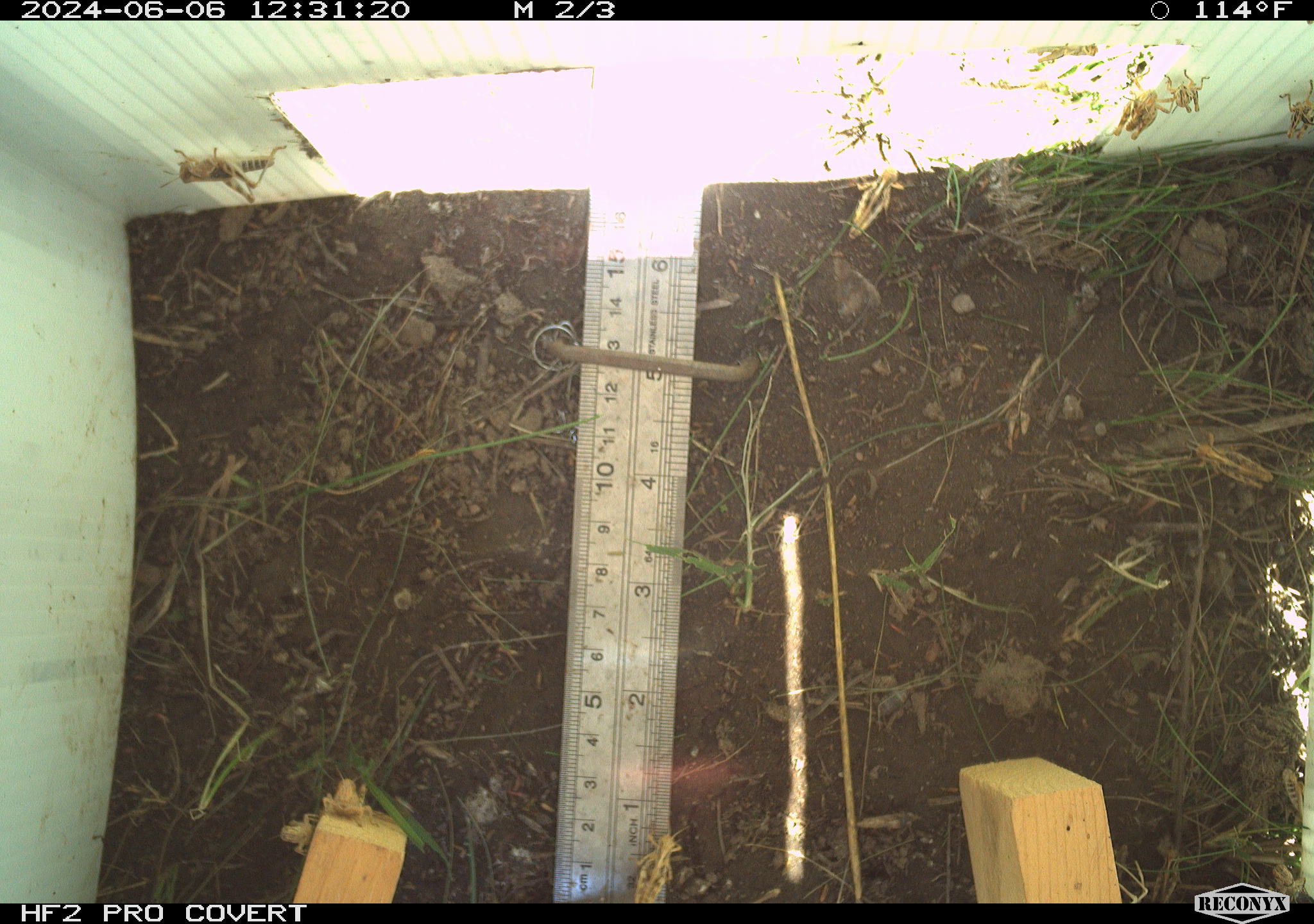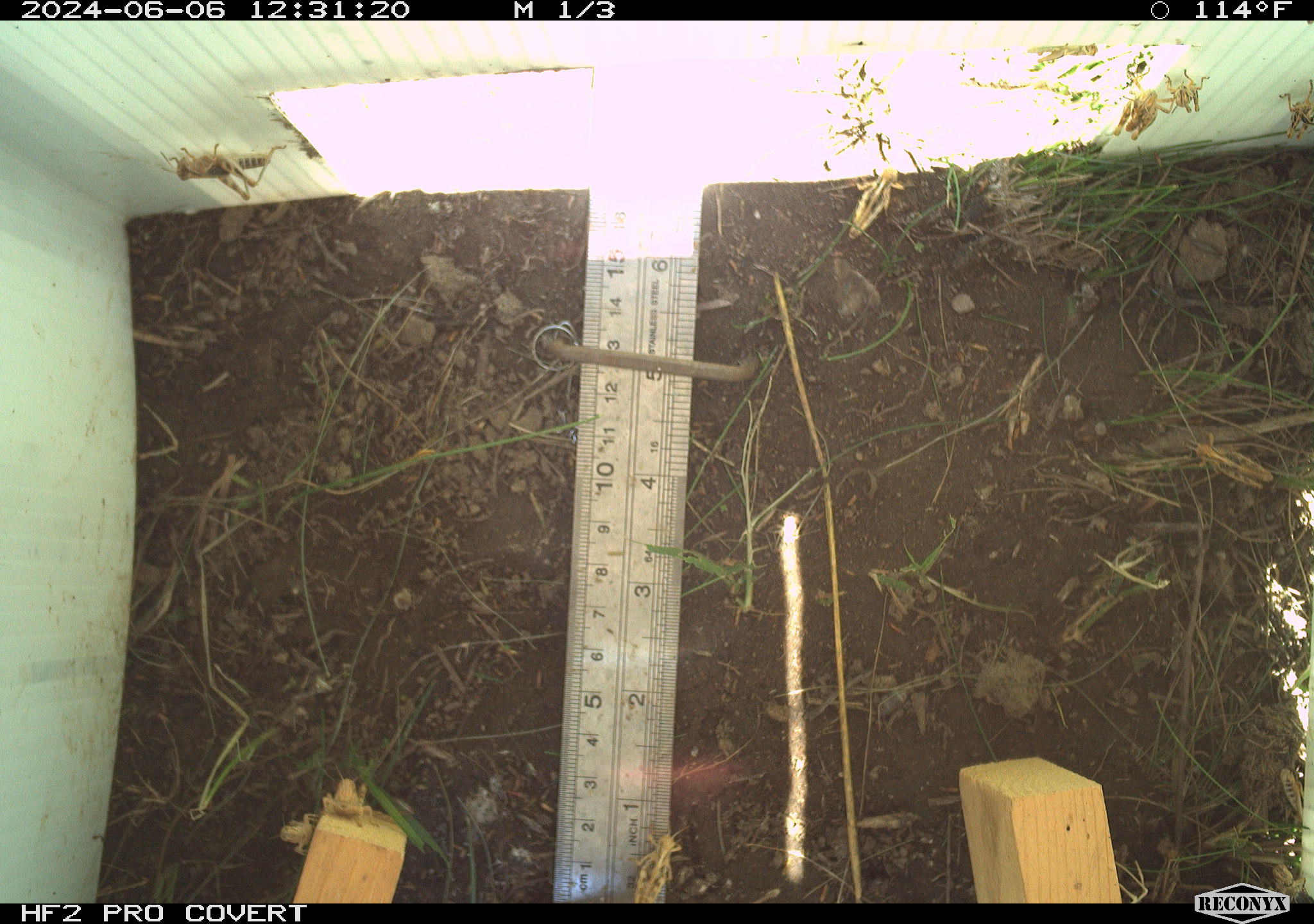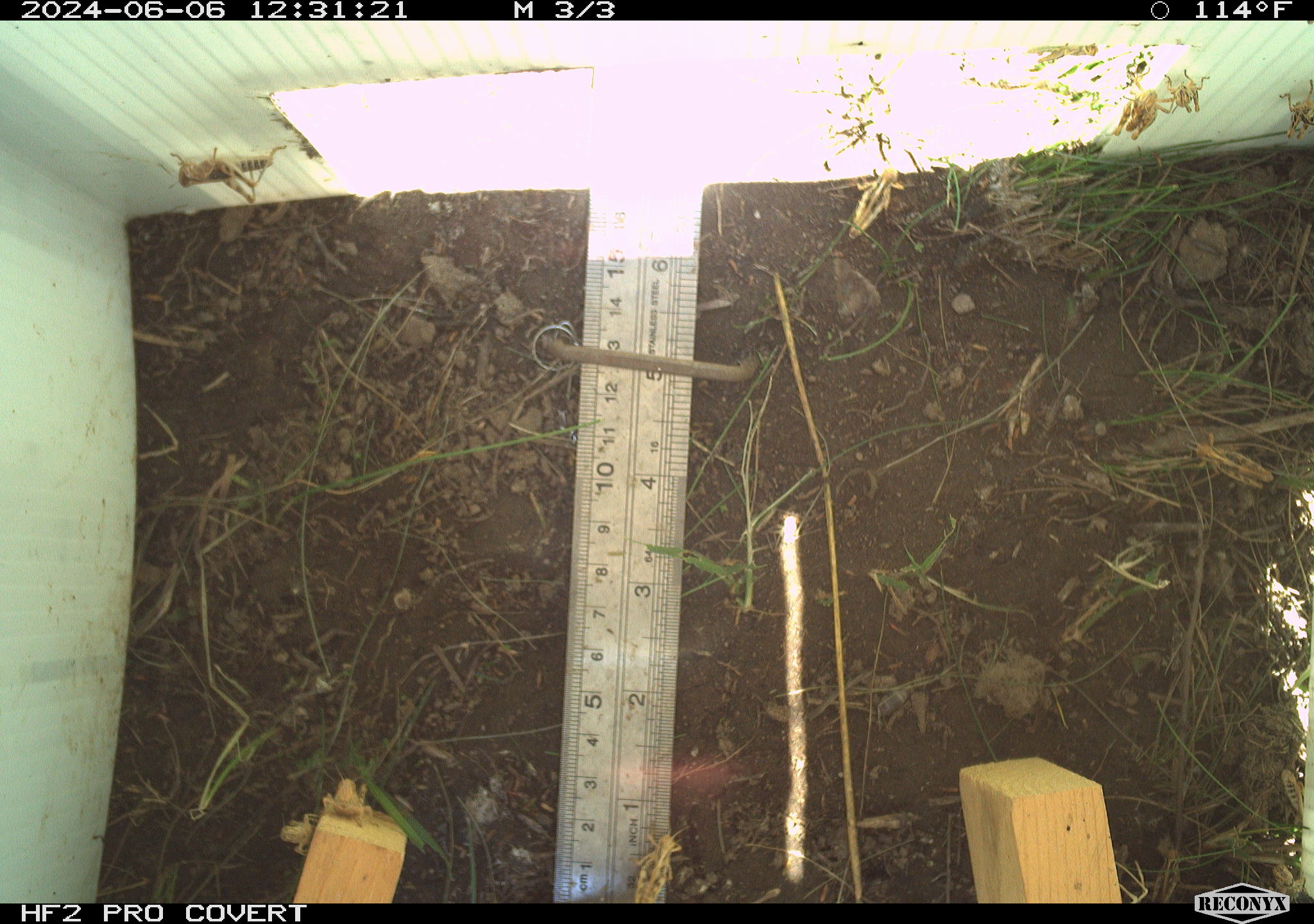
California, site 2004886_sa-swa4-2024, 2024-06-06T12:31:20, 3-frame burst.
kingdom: Animalia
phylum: Arthropoda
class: Insecta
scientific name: Insecta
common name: insect